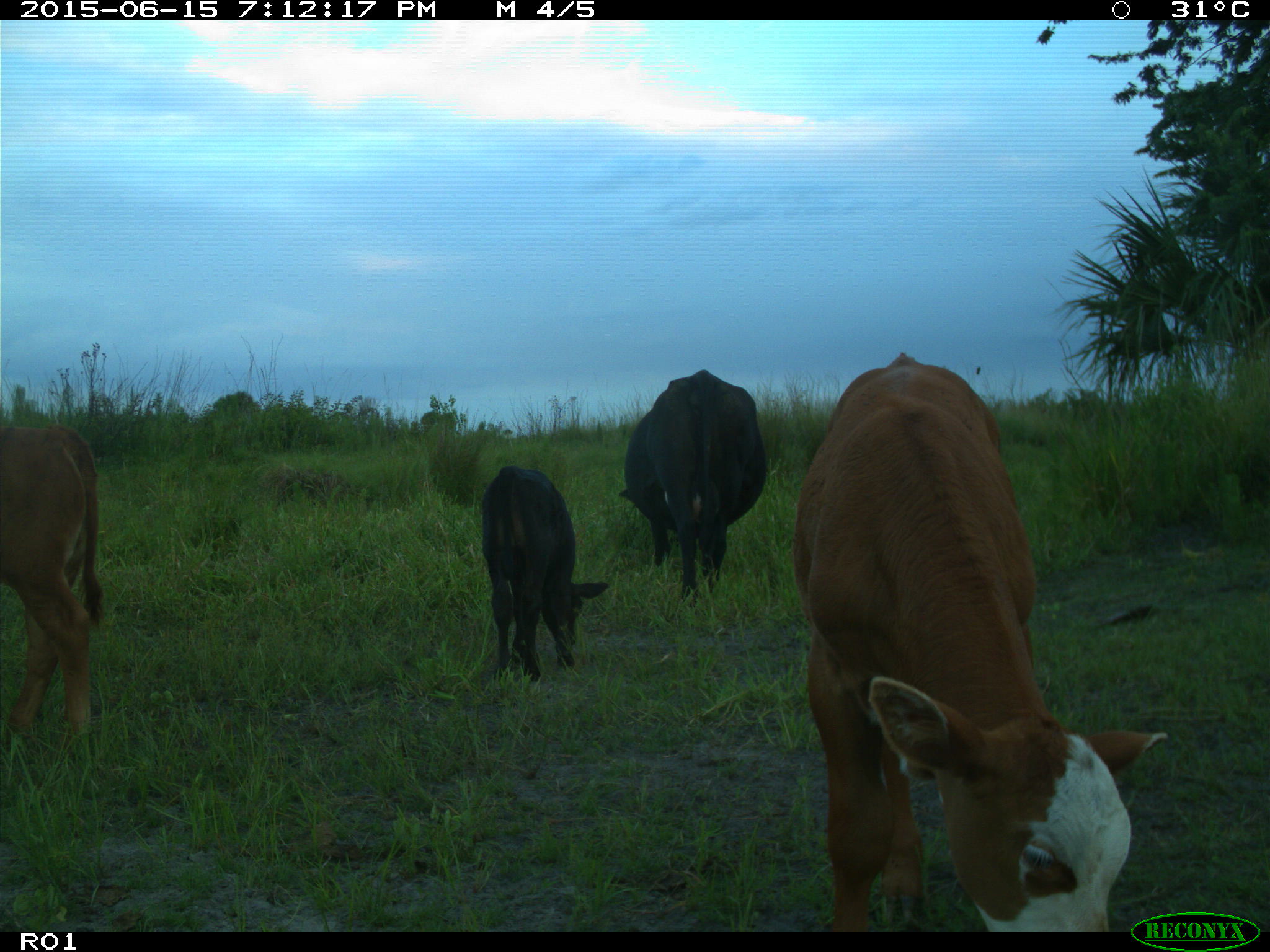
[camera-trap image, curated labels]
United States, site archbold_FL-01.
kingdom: Animalia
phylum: Chordata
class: Mammalia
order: Artiodactyla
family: Bovidae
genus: Bos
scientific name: Bos taurus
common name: domestic cow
Bos taurus (domestic cow).